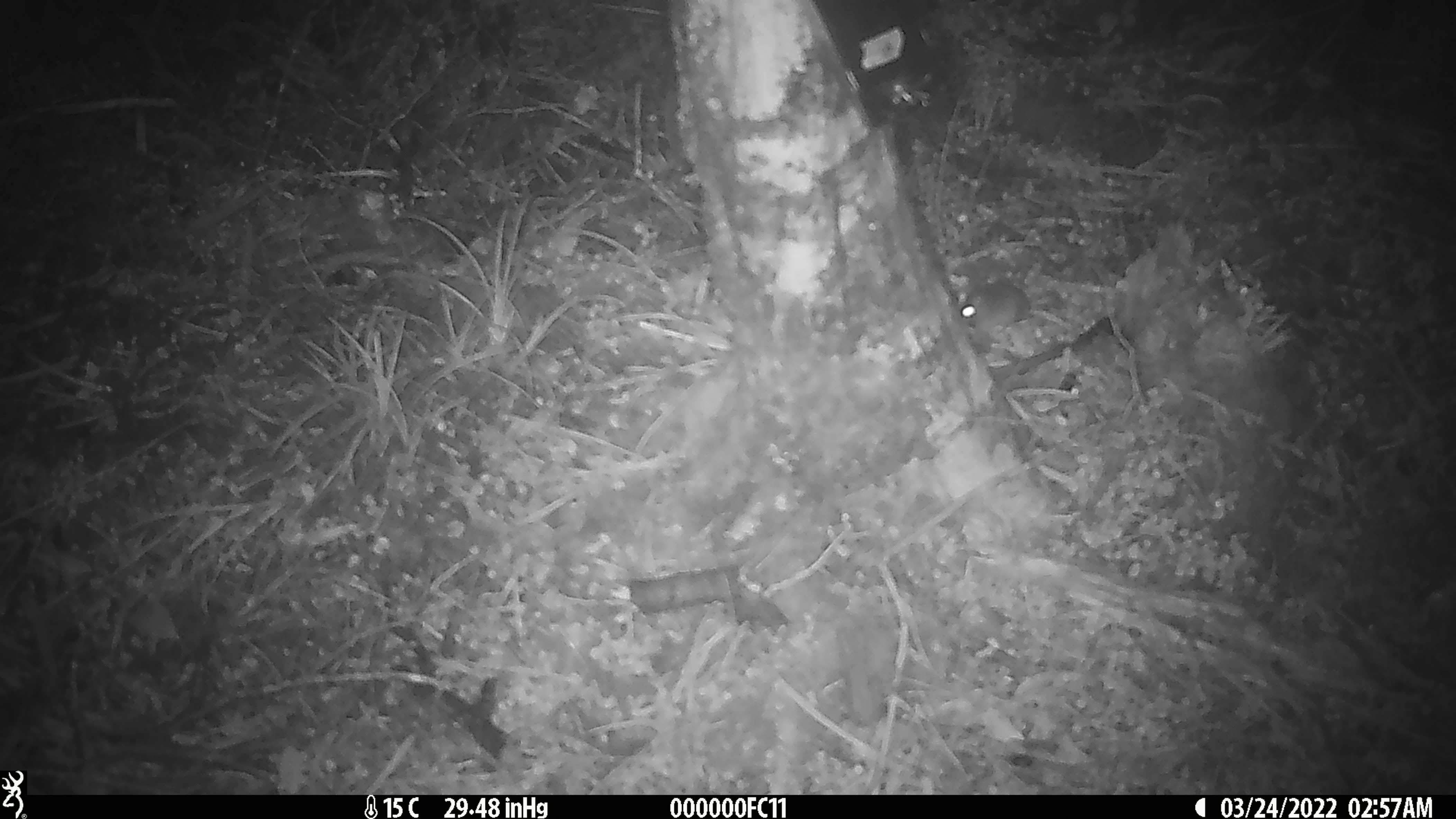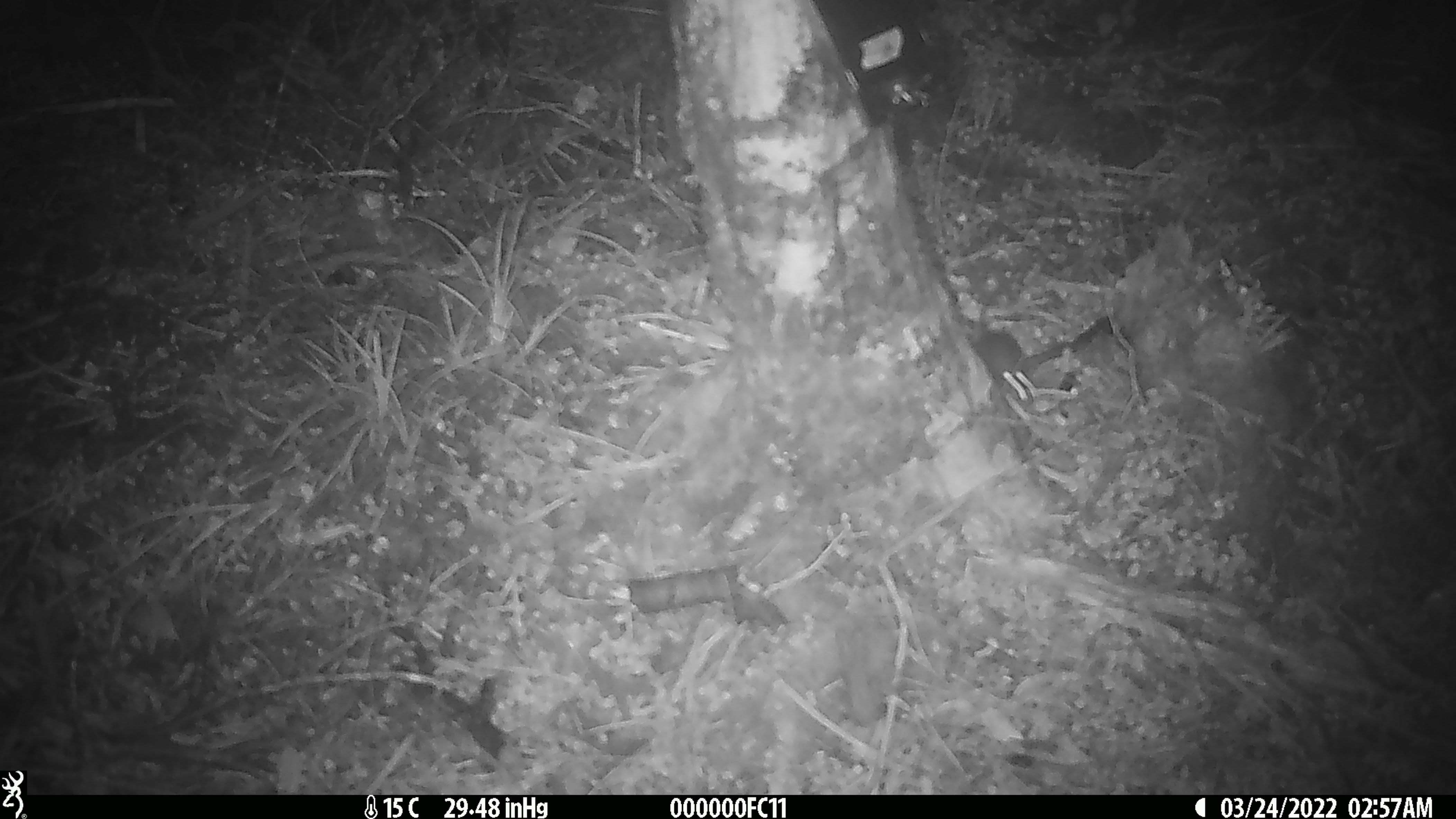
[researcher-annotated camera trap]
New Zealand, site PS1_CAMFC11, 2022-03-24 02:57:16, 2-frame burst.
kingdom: Animalia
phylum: Chordata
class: Mammalia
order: Rodentia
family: Muridae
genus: Mus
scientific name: Mus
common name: mouse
Mouse (Mus).